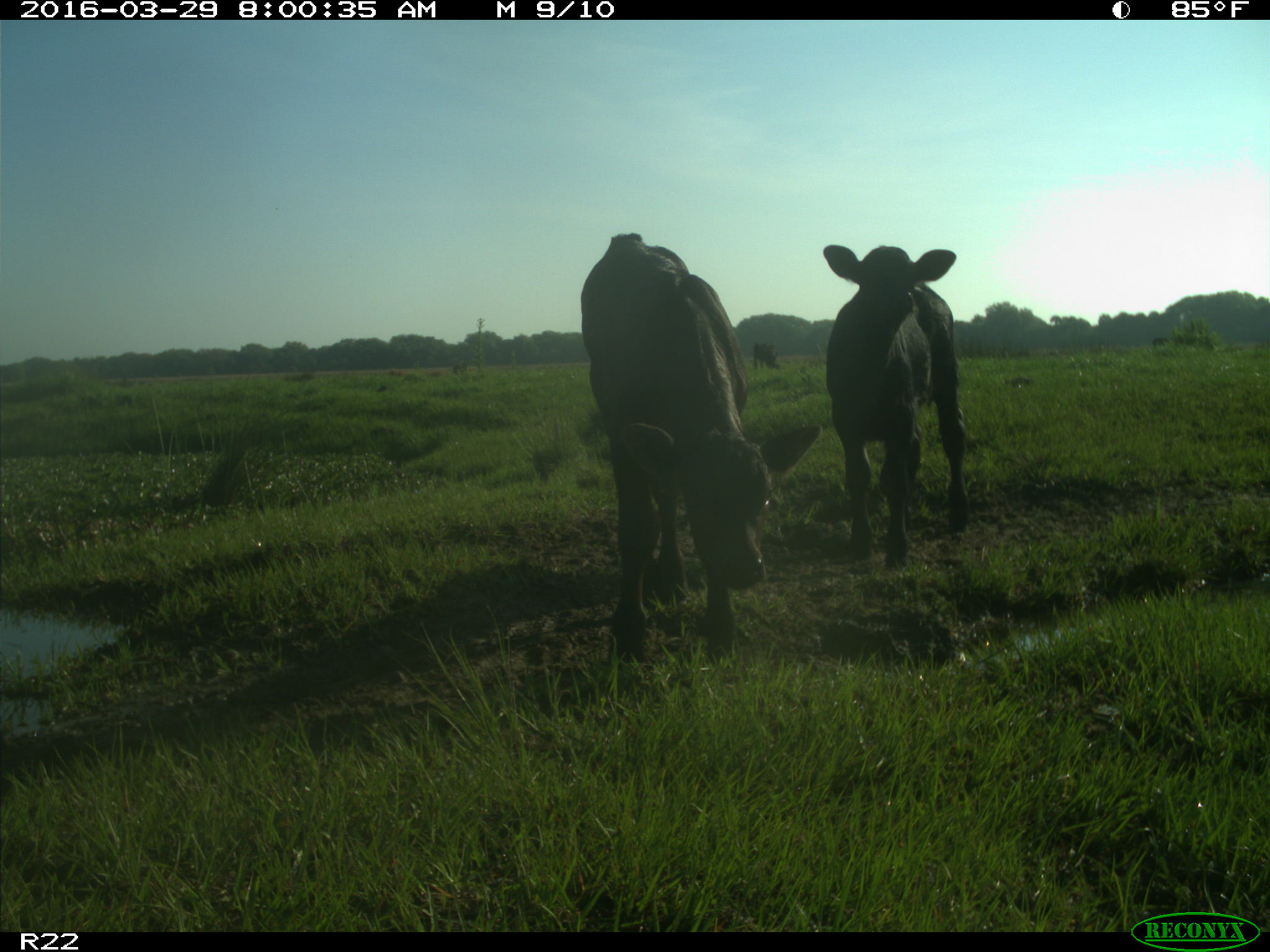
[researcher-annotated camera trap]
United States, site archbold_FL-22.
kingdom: Animalia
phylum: Chordata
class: Mammalia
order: Artiodactyla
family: Bovidae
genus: Bos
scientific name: Bos taurus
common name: domestic cow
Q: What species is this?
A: Bos taurus (domestic cow).